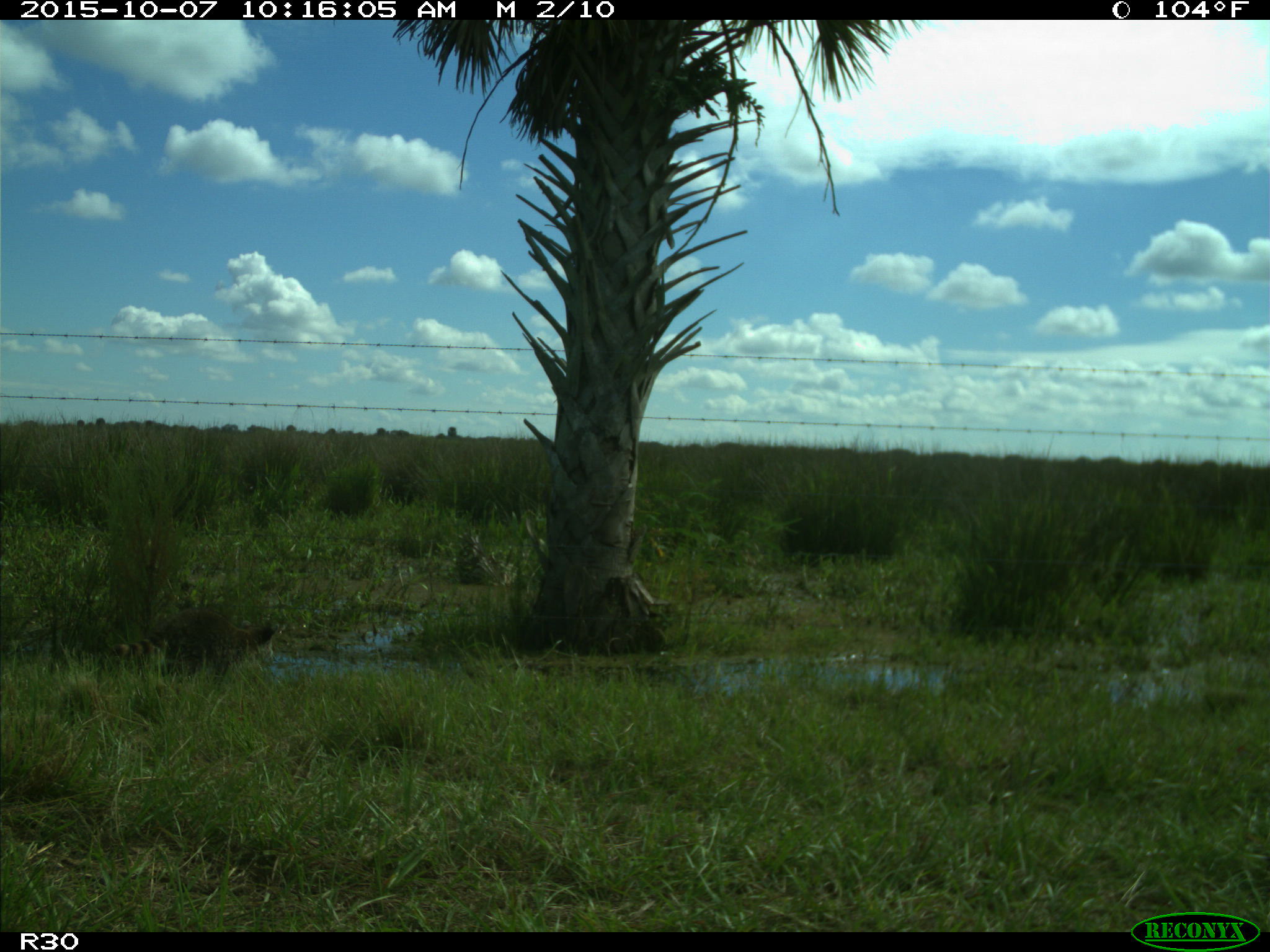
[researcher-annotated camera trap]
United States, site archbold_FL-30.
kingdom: Animalia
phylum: Chordata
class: Mammalia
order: Carnivora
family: Procyonidae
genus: Procyon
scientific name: Procyon lotor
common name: common raccoon